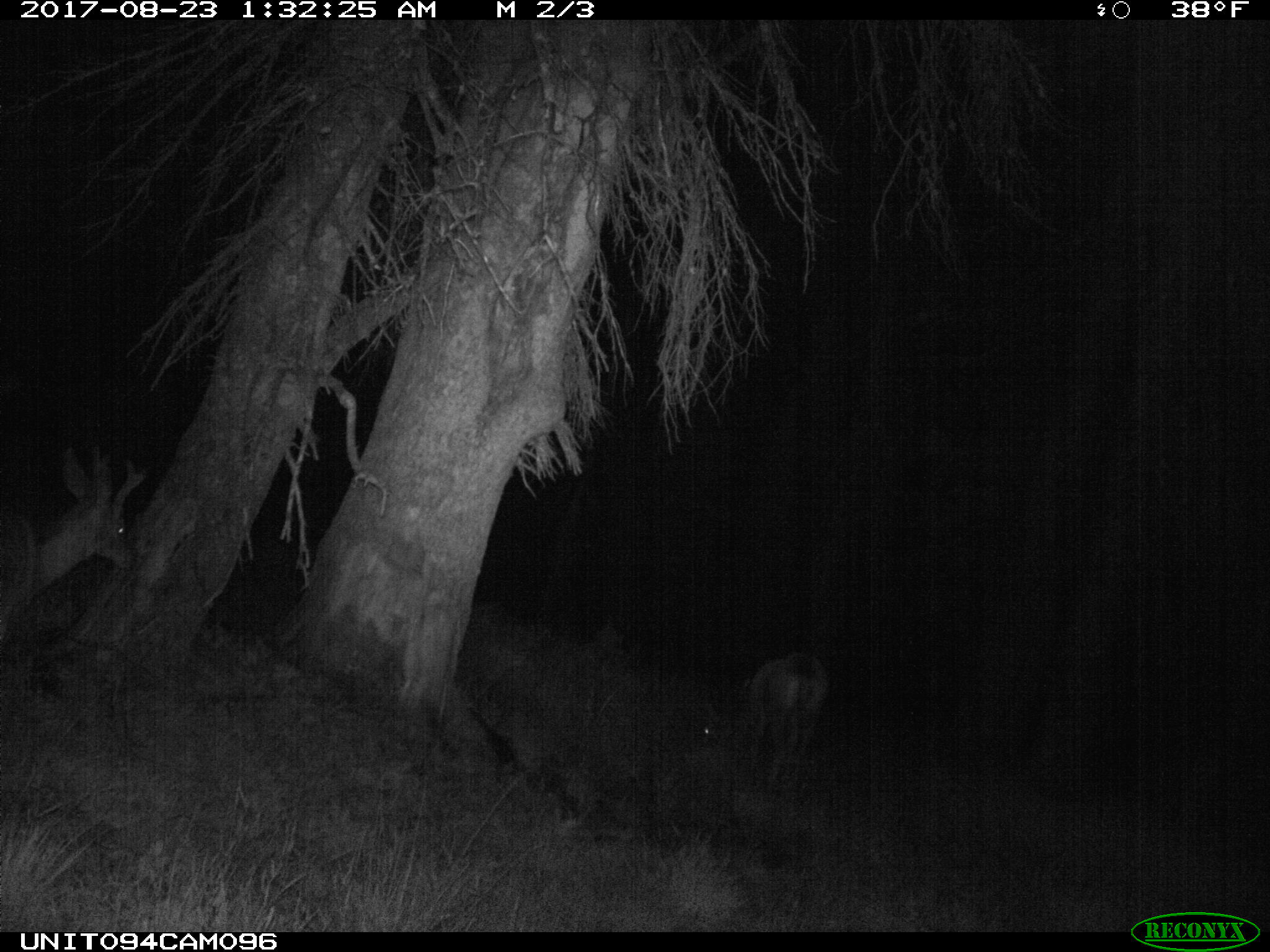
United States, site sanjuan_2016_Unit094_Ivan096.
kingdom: Animalia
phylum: Chordata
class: Mammalia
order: Artiodactyla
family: Cervidae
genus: Odocoileus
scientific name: Odocoileus hemionus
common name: mule deer